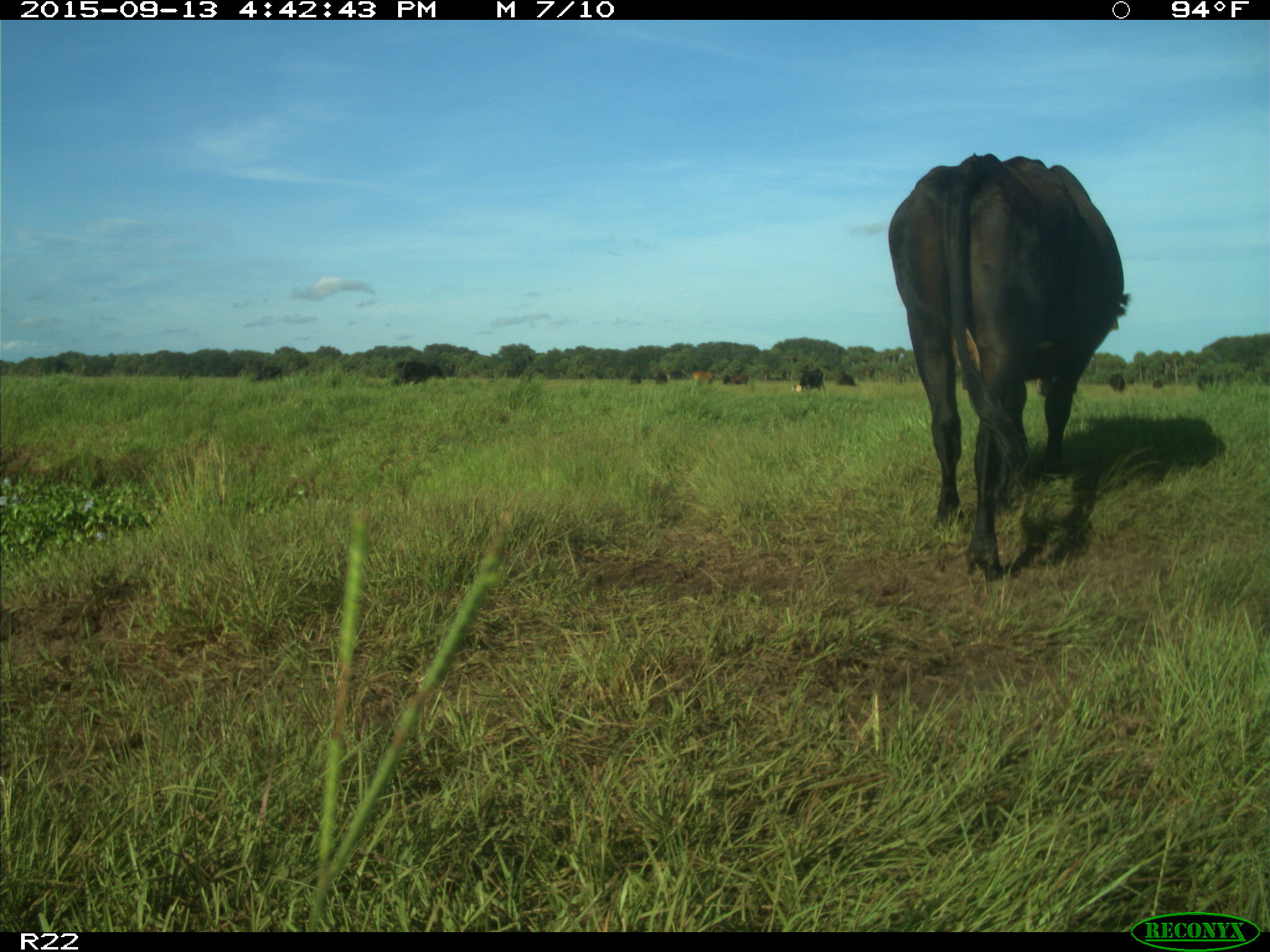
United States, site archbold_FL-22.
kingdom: Animalia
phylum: Chordata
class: Mammalia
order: Artiodactyla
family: Bovidae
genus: Bos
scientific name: Bos taurus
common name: domestic cow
Bos taurus (domestic cow).